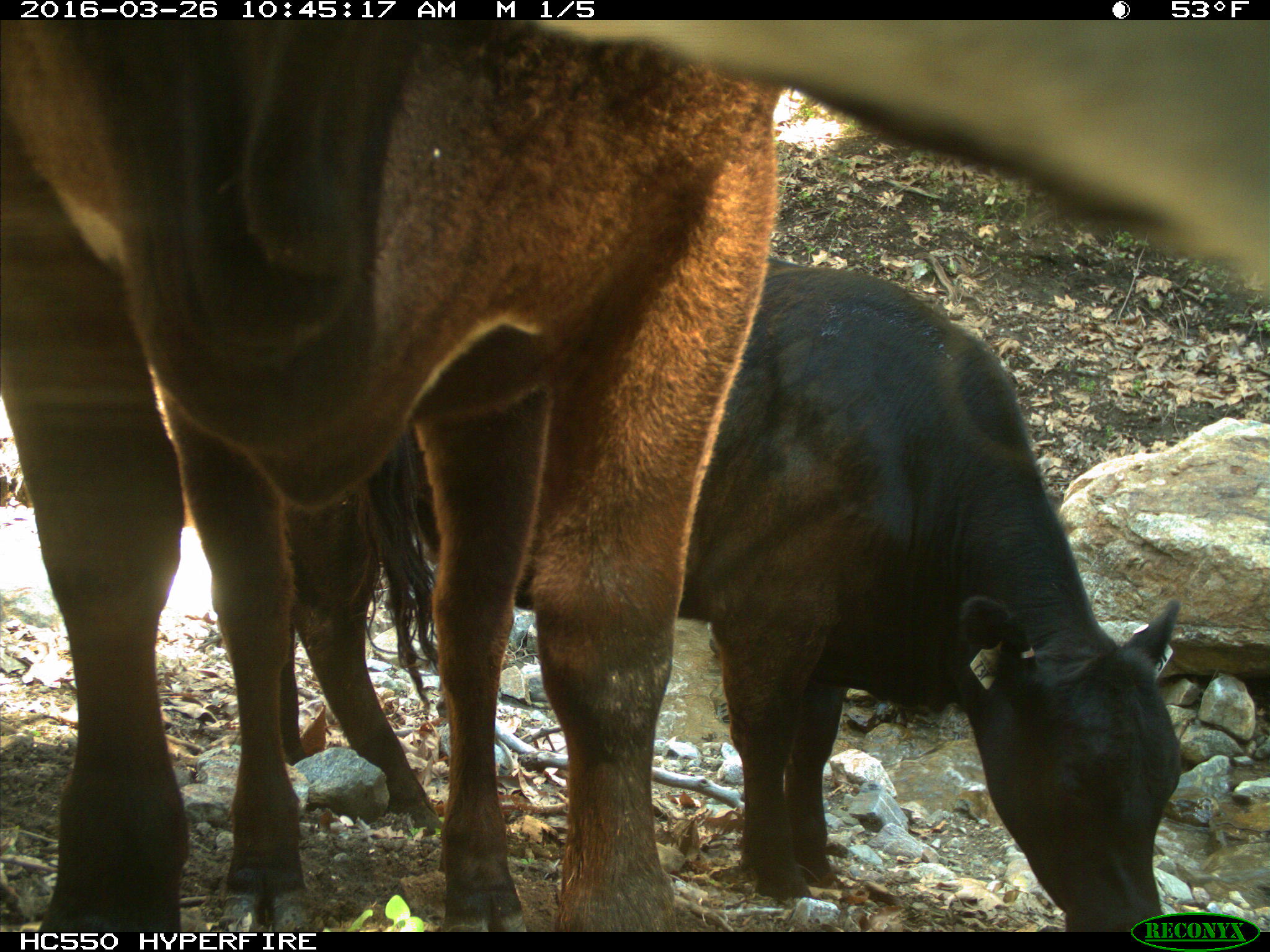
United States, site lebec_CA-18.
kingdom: Animalia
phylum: Chordata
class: Mammalia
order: Artiodactyla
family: Bovidae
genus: Bos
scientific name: Bos taurus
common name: domestic cow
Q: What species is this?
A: Bos taurus (domestic cow).